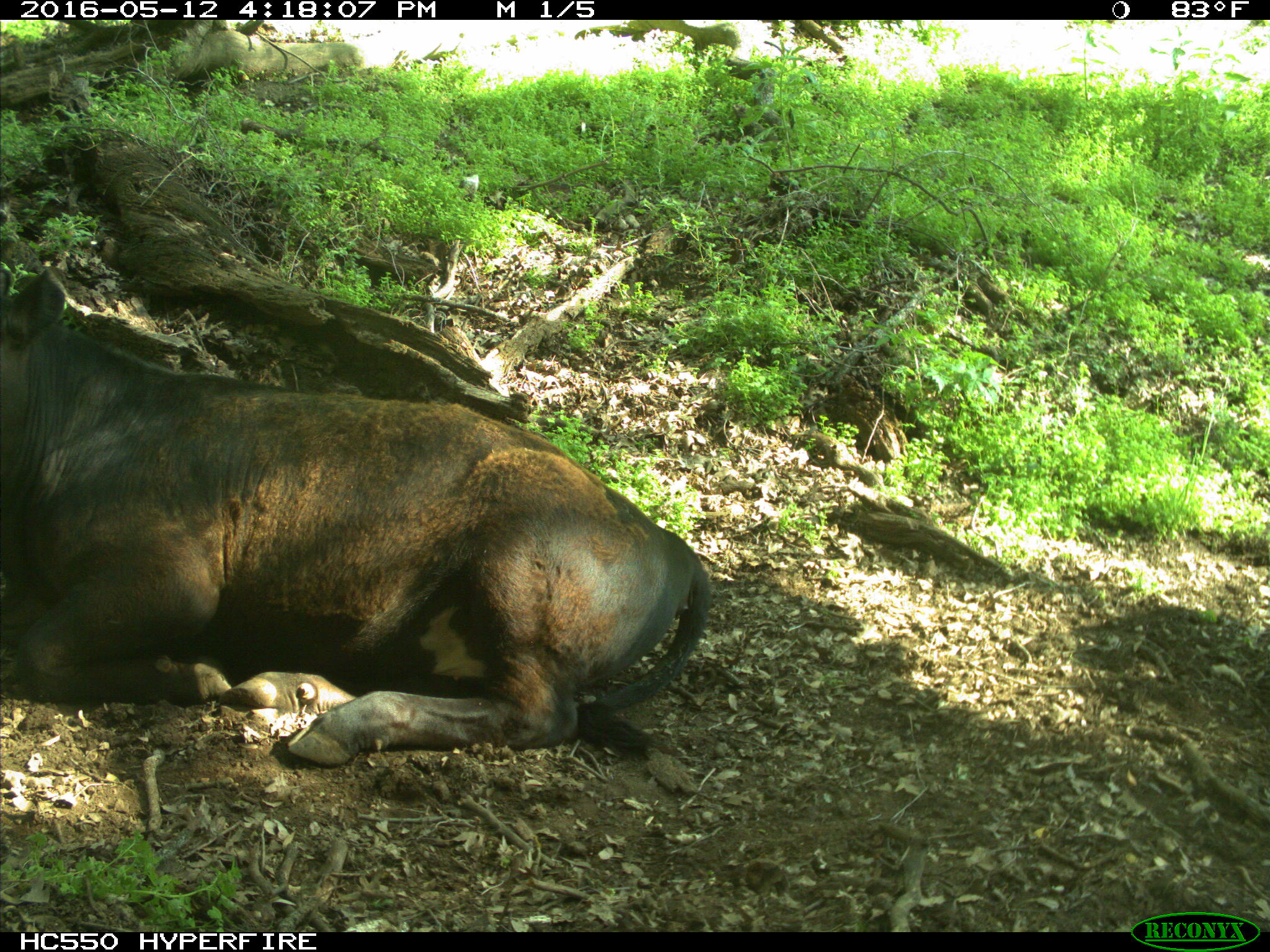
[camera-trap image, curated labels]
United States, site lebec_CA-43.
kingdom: Animalia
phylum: Chordata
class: Mammalia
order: Artiodactyla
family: Bovidae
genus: Bos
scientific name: Bos taurus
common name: domestic cow